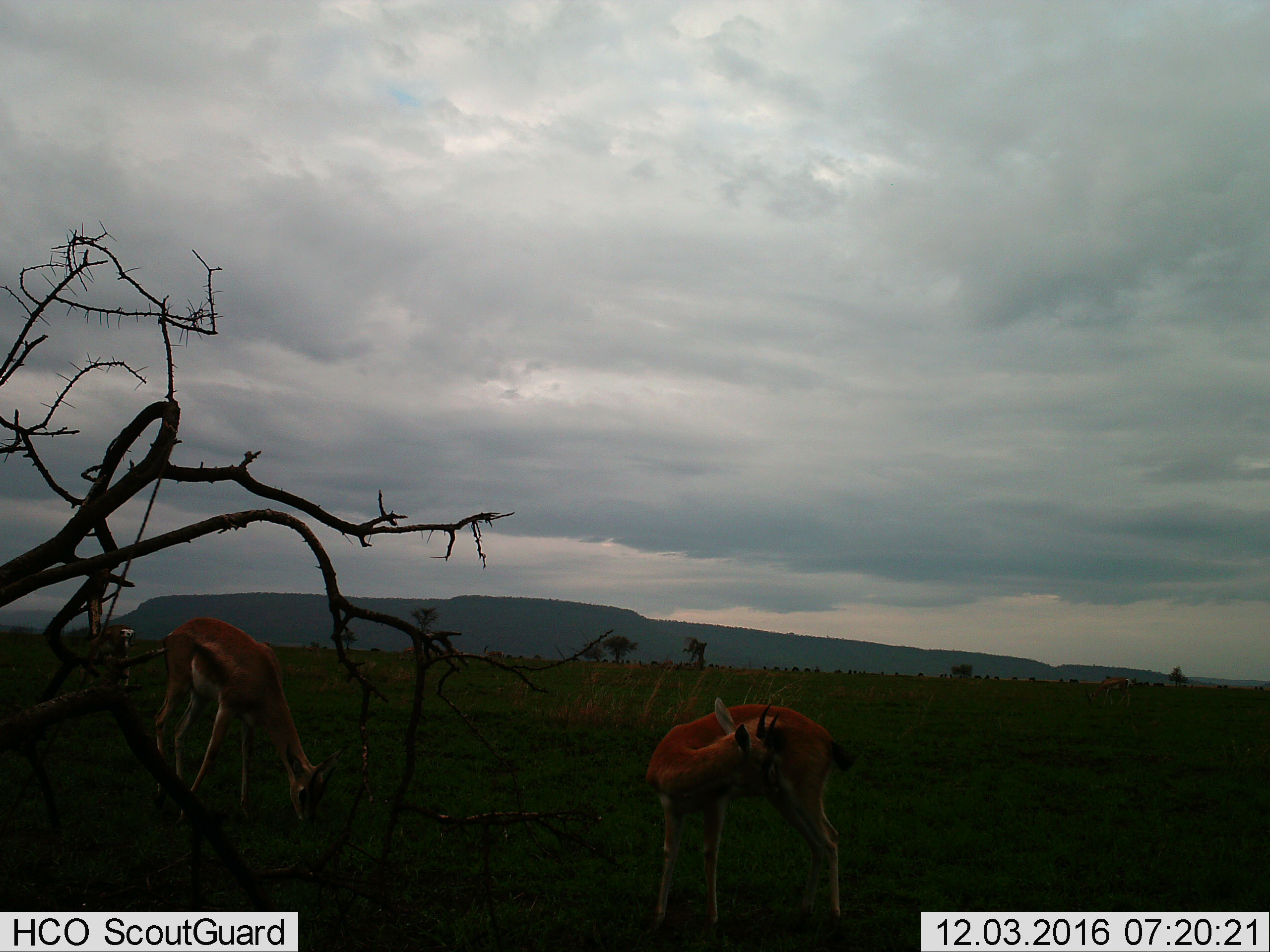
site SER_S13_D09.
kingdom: Animalia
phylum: Chordata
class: Mammalia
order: Artiodactyla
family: Bovidae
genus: Eudorcas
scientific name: Eudorcas thomsonii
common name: thomson's gazelle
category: gazellethomsons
Gazellethomsons (thomson's gazelle) (Eudorcas thomsonii), count 3. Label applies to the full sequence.